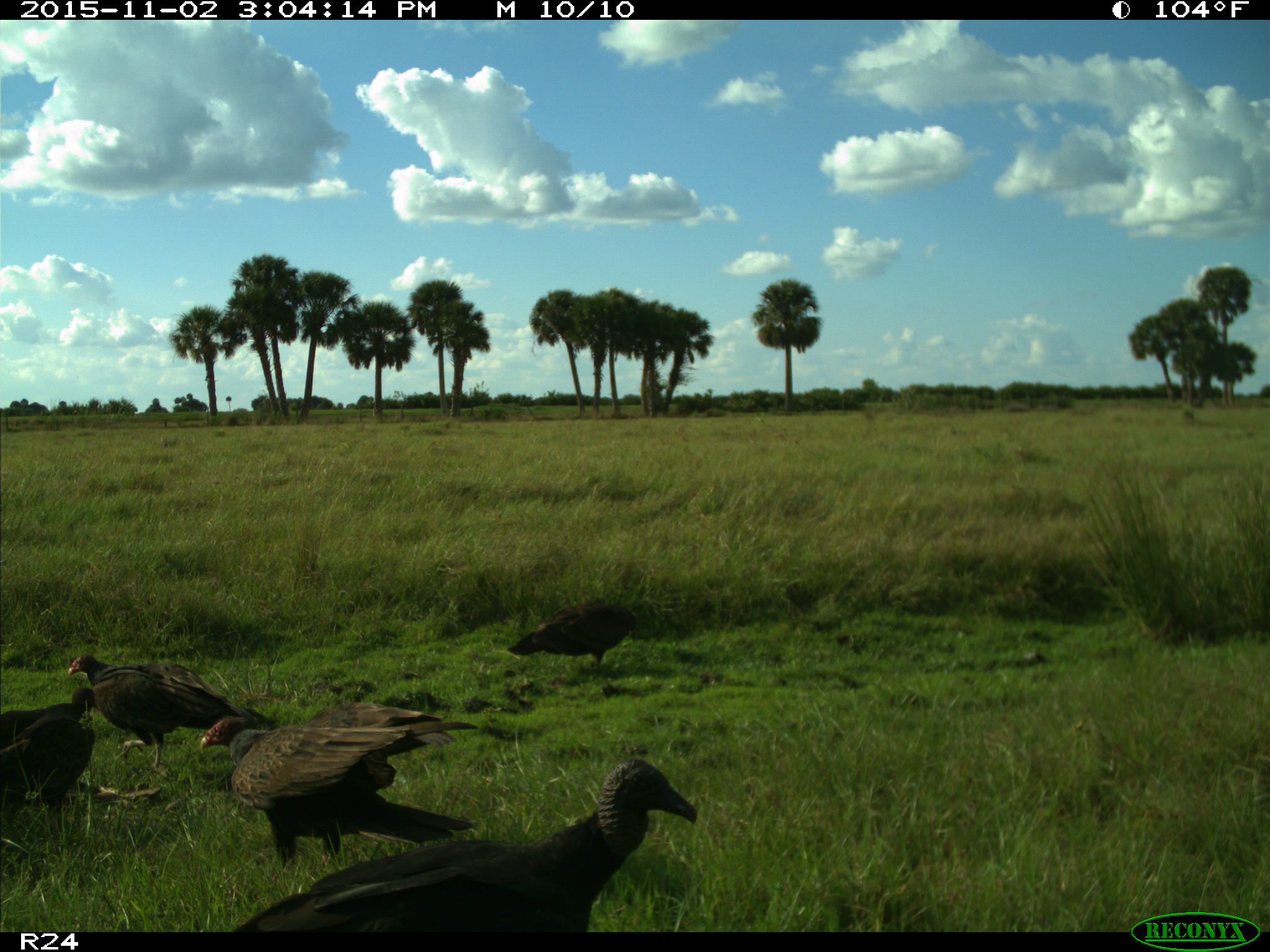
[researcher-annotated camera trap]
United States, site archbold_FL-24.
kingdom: Animalia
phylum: Chordata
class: Aves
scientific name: Aves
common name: birds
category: unidentified bird